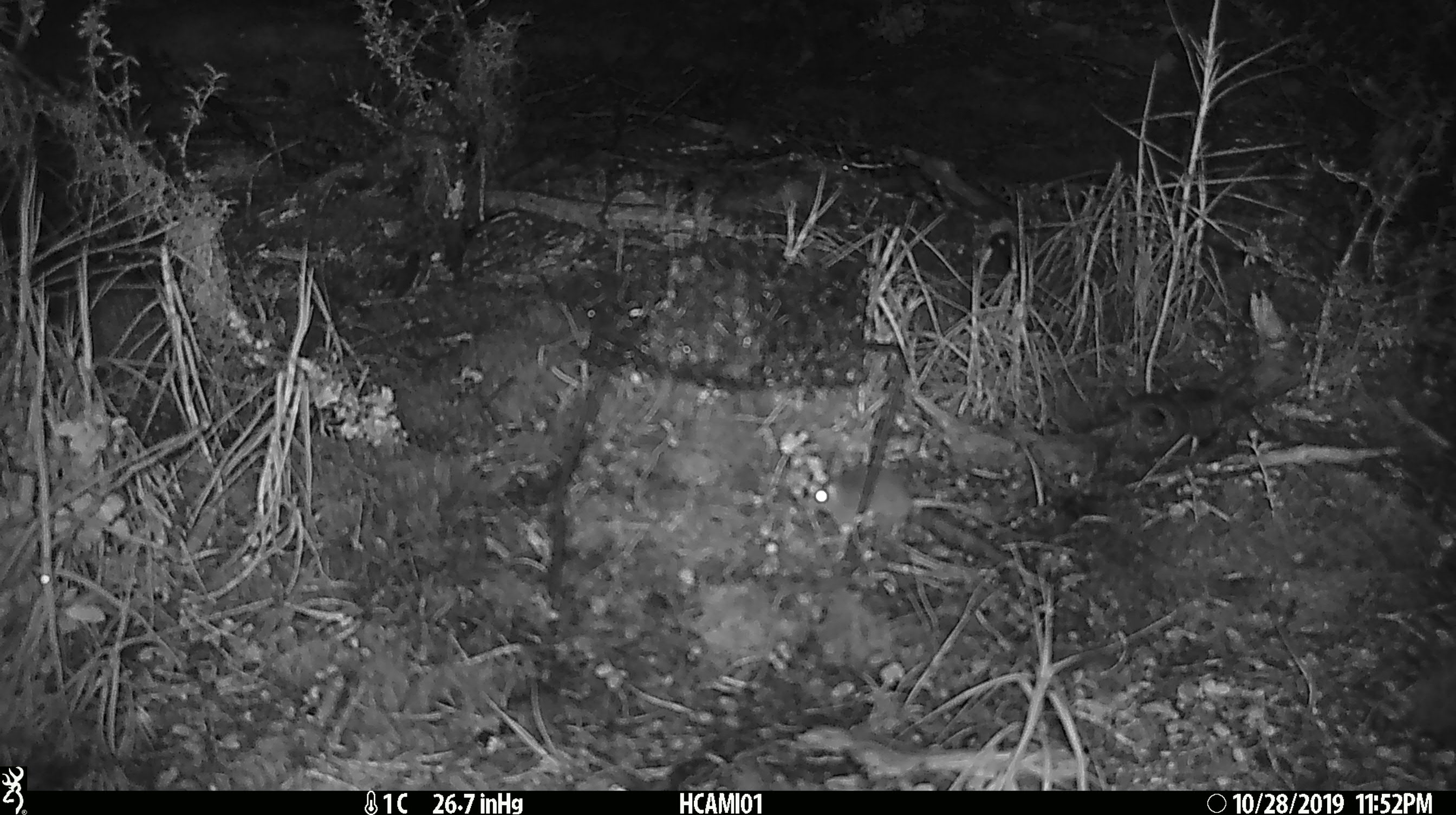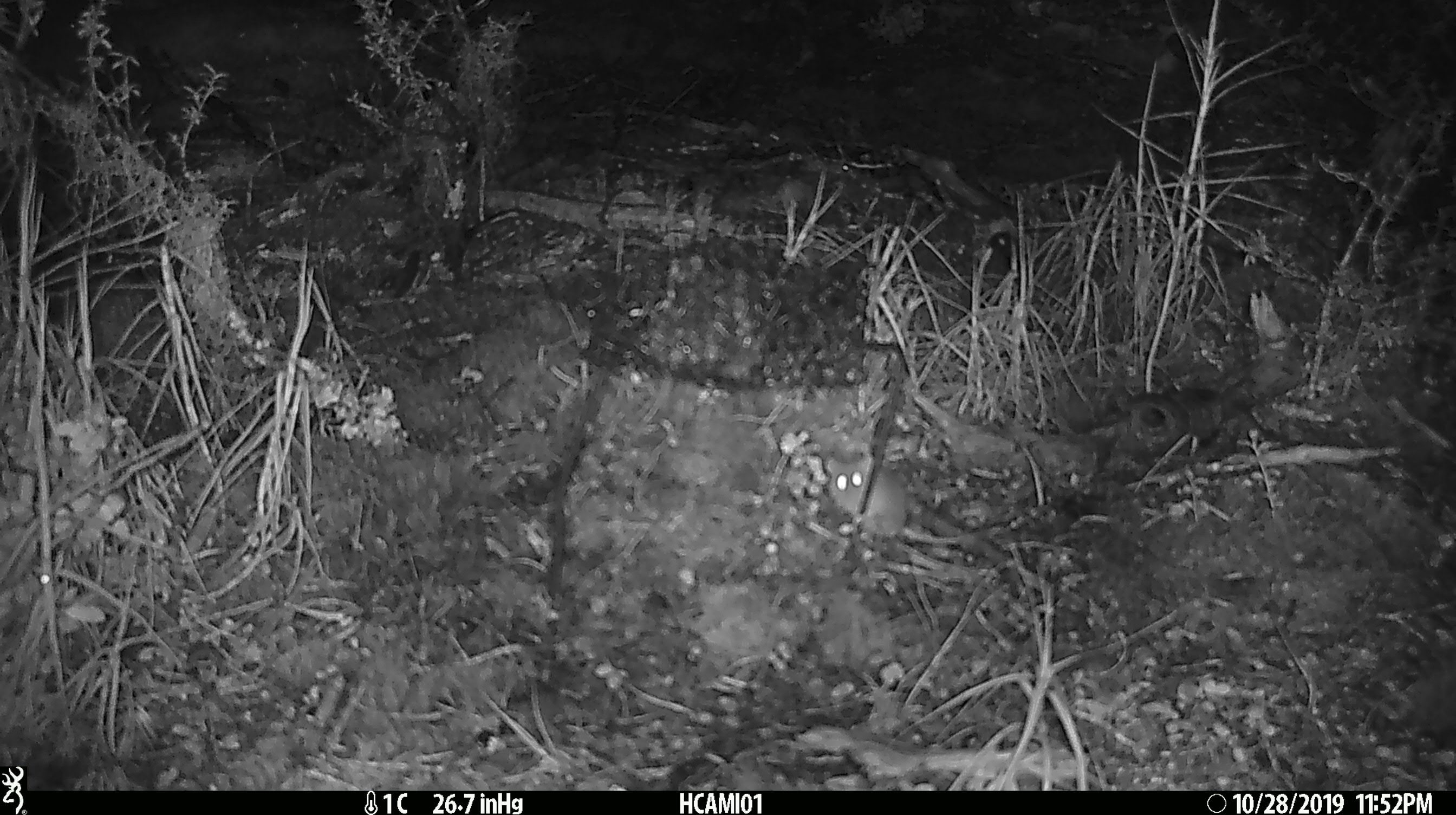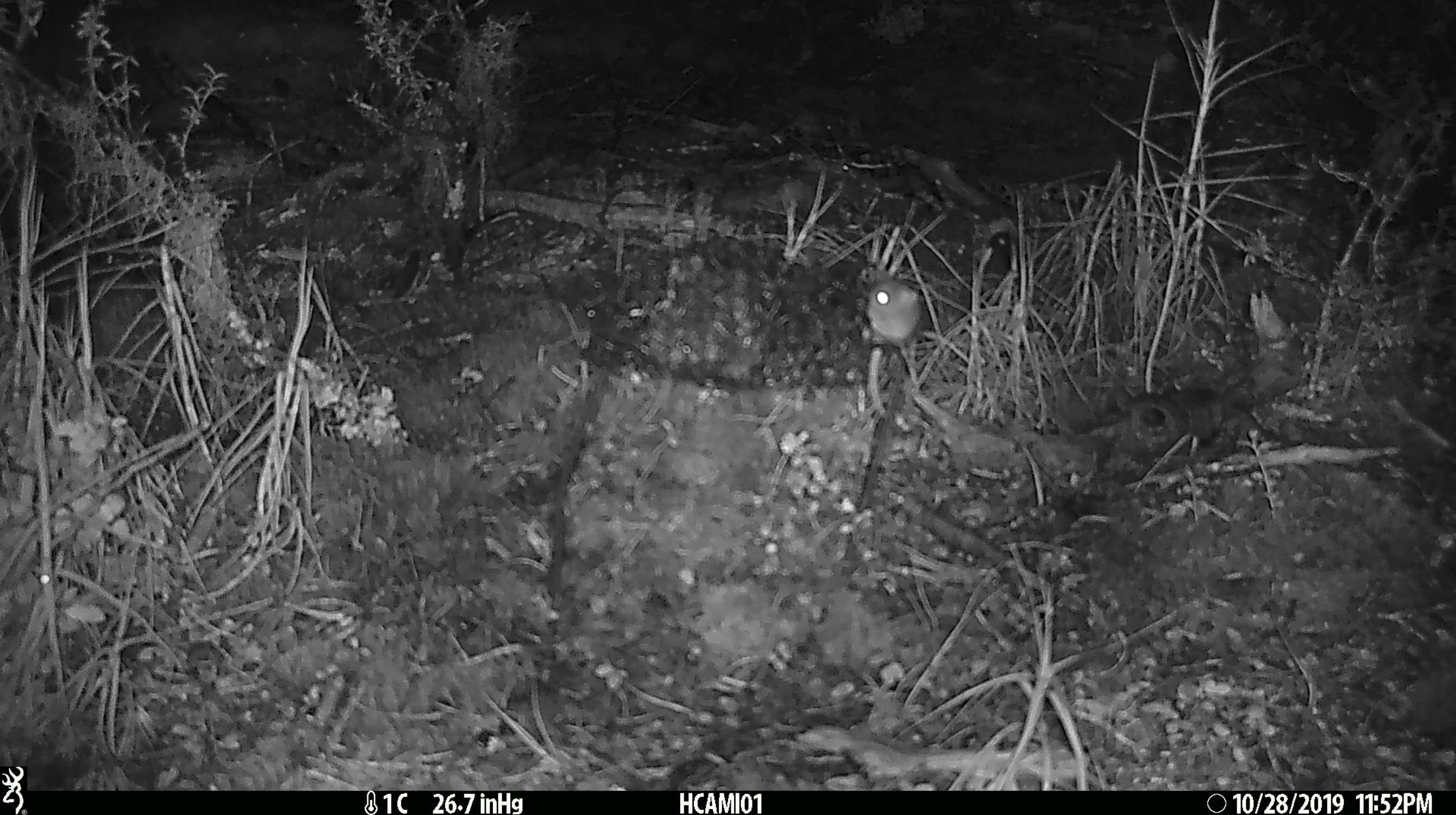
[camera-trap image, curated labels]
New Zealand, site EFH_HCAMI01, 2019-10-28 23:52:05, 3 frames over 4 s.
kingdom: Animalia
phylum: Chordata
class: Mammalia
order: Rodentia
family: Muridae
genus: Mus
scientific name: Mus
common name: mouse